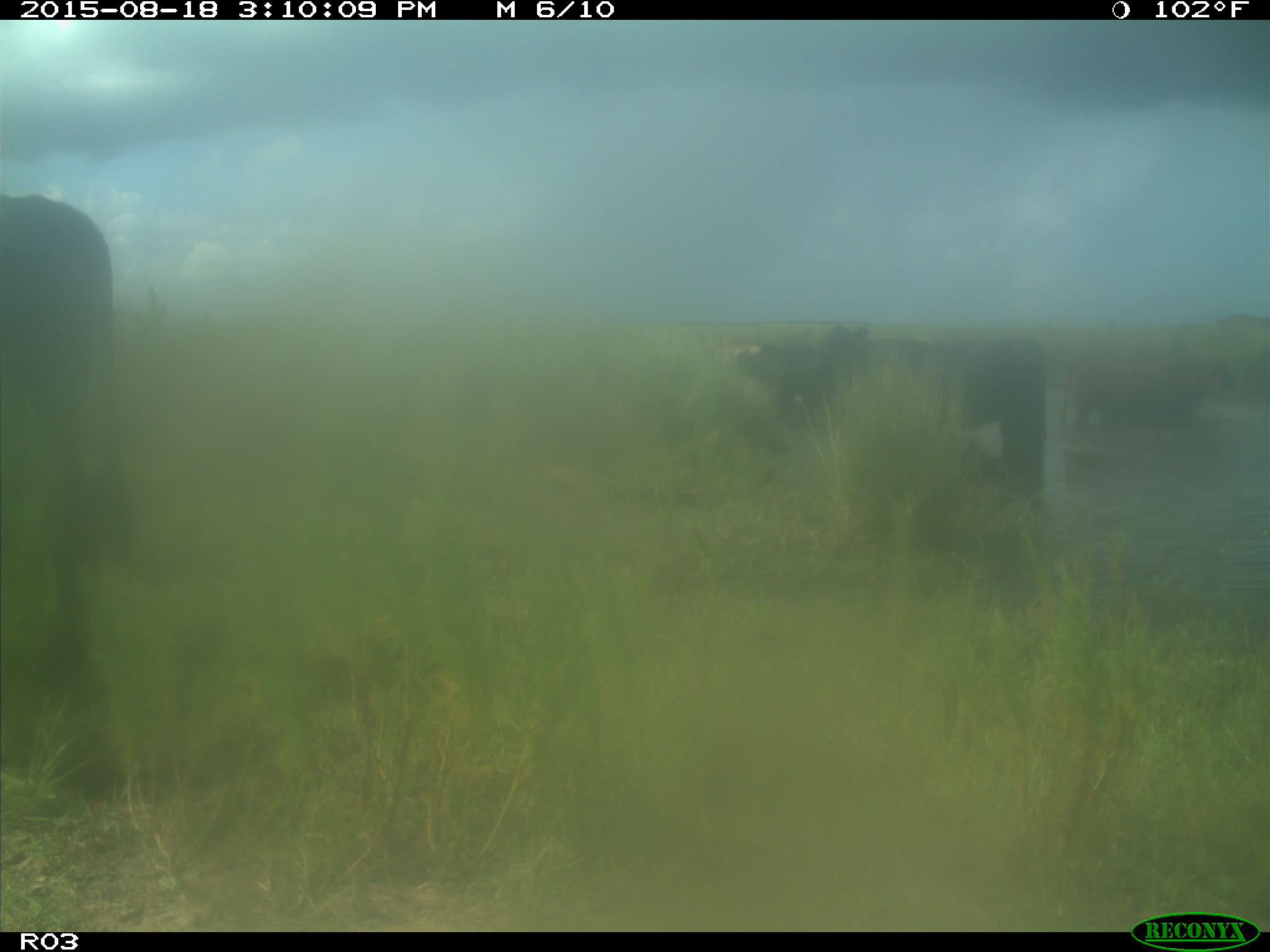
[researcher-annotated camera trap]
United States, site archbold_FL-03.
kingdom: Animalia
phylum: Chordata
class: Mammalia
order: Artiodactyla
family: Bovidae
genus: Bos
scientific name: Bos taurus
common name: domestic cow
Bos taurus (domestic cow).